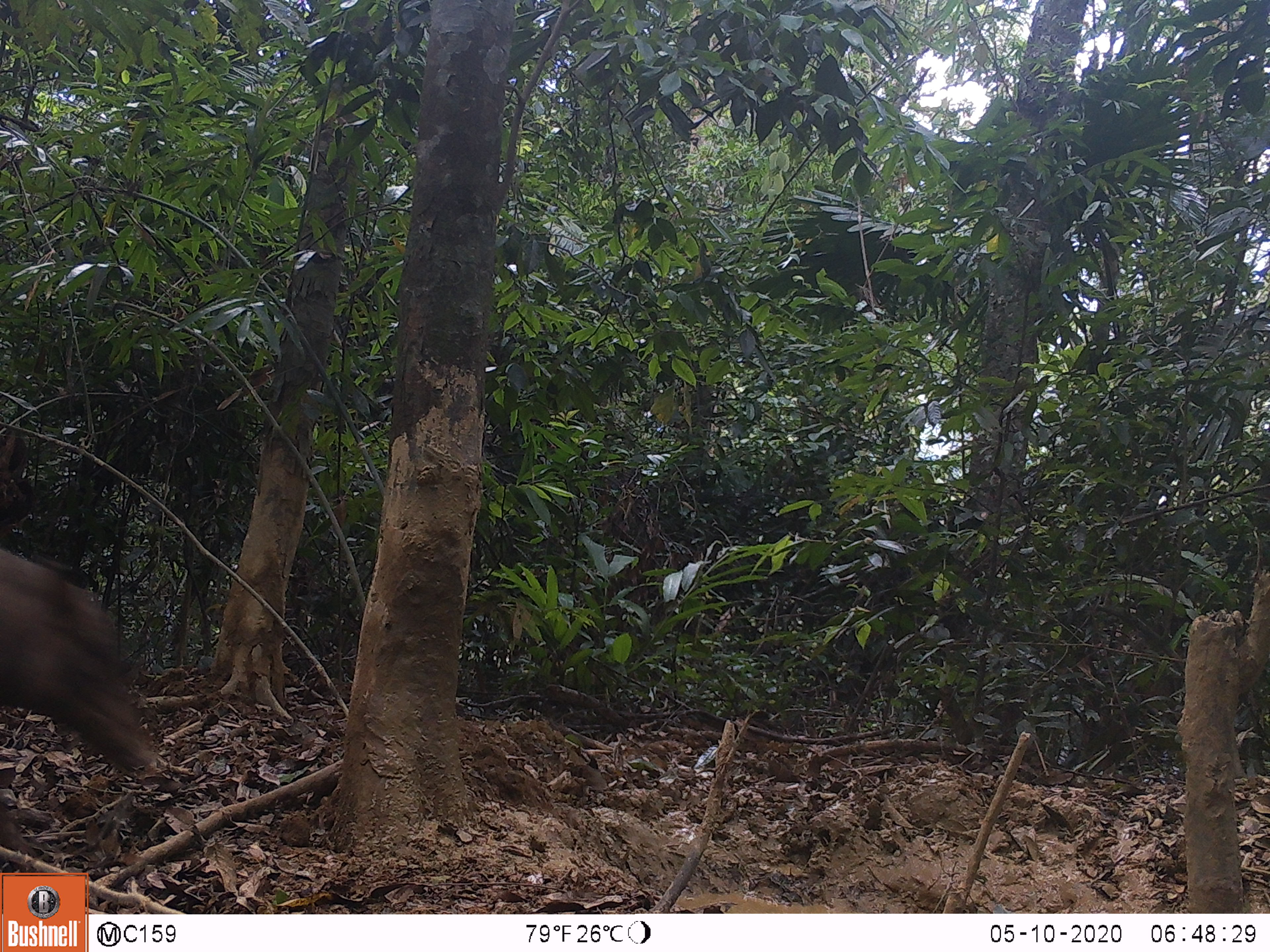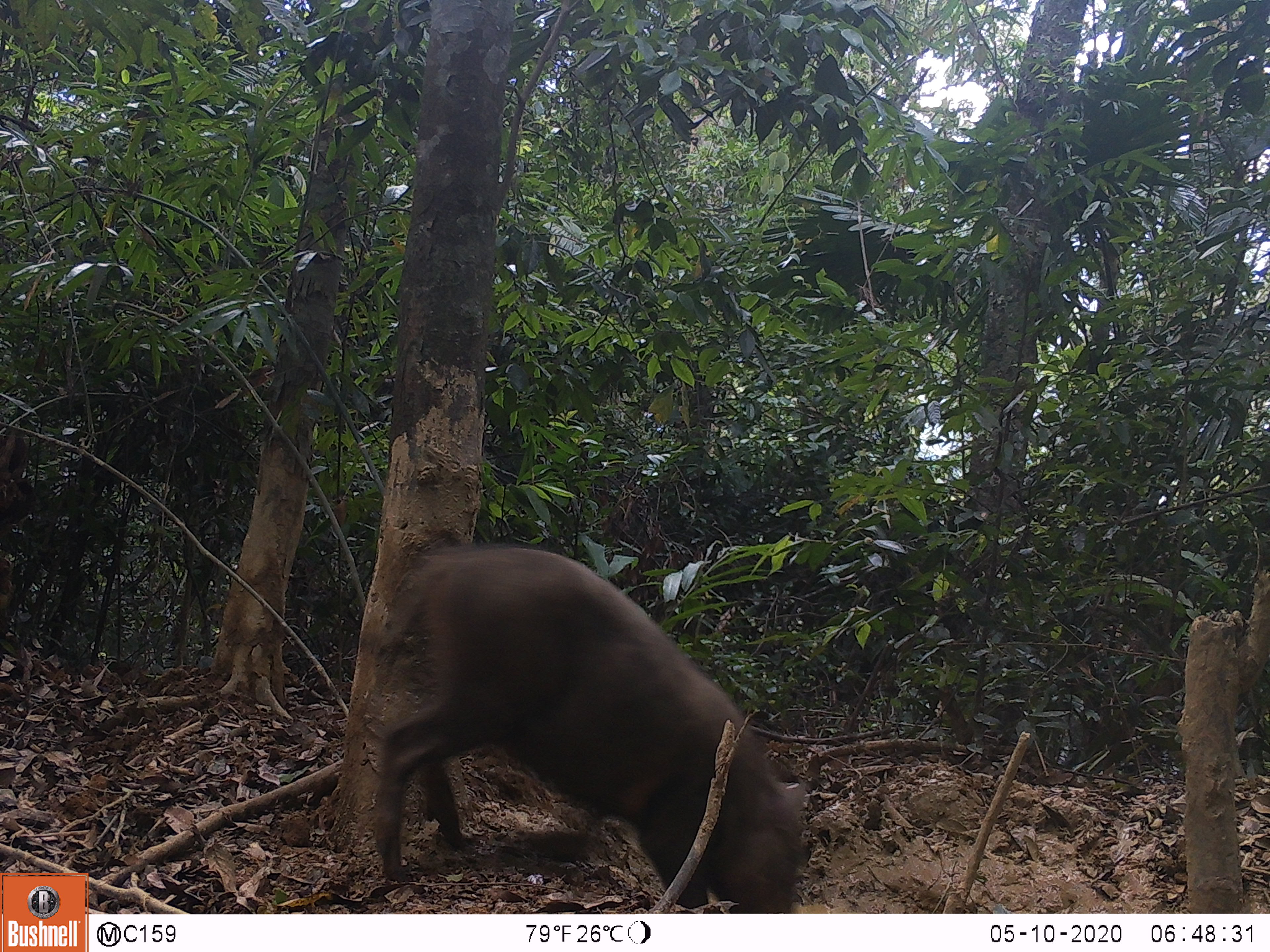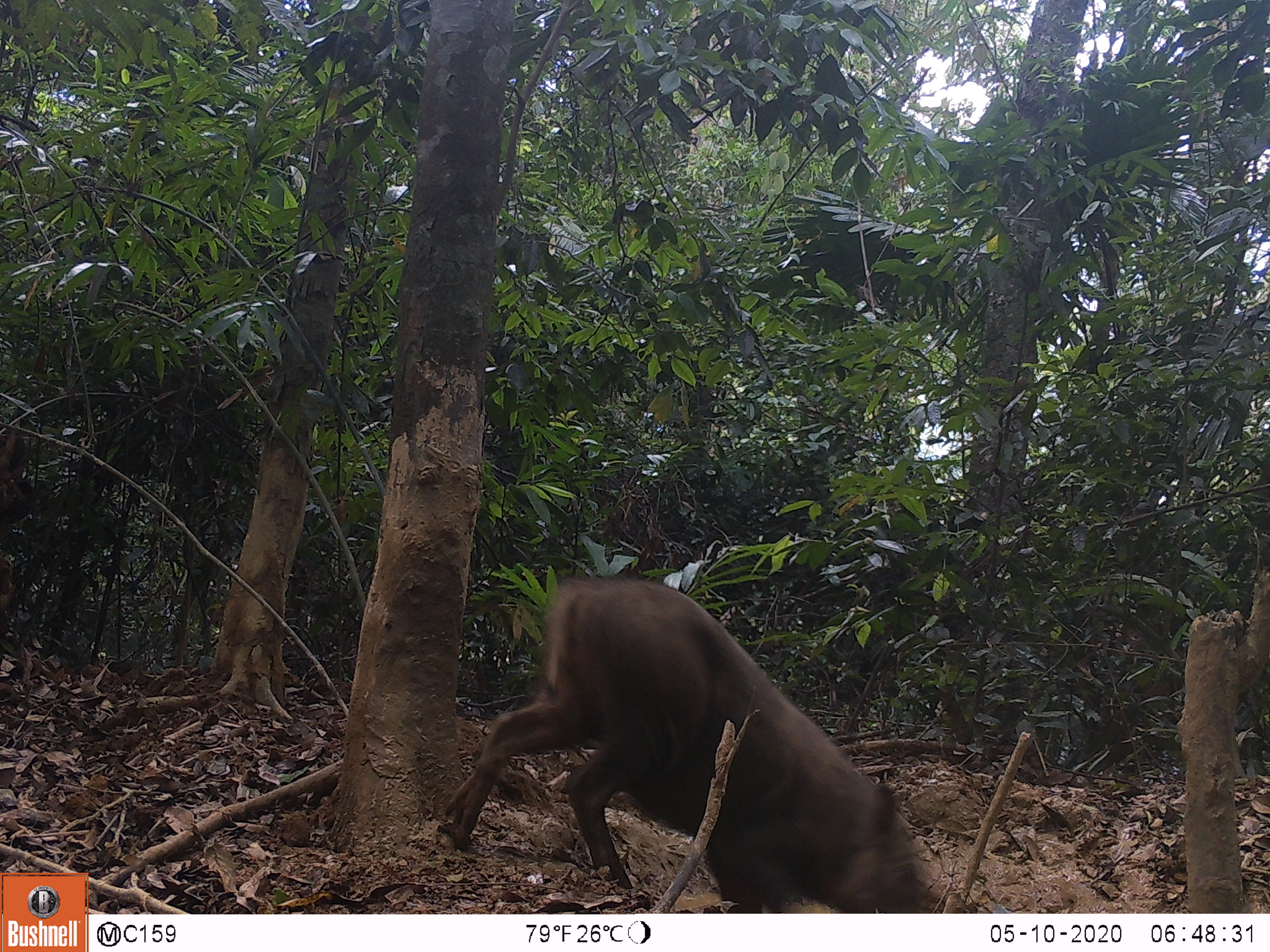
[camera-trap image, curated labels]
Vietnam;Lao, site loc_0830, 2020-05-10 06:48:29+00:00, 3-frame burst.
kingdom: Animalia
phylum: Chordata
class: Mammalia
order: Artiodactyla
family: Suidae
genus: Sus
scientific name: Sus scrofa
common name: eurasian wild pig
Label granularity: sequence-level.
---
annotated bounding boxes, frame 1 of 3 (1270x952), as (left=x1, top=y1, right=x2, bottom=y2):
eurasian wild pig: (left=0, top=547, right=158, bottom=776)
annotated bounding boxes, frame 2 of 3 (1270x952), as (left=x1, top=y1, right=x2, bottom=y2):
eurasian wild pig: (left=372, top=535, right=808, bottom=914)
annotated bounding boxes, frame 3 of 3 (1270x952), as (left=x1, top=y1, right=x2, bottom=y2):
eurasian wild pig: (left=445, top=565, right=928, bottom=913)